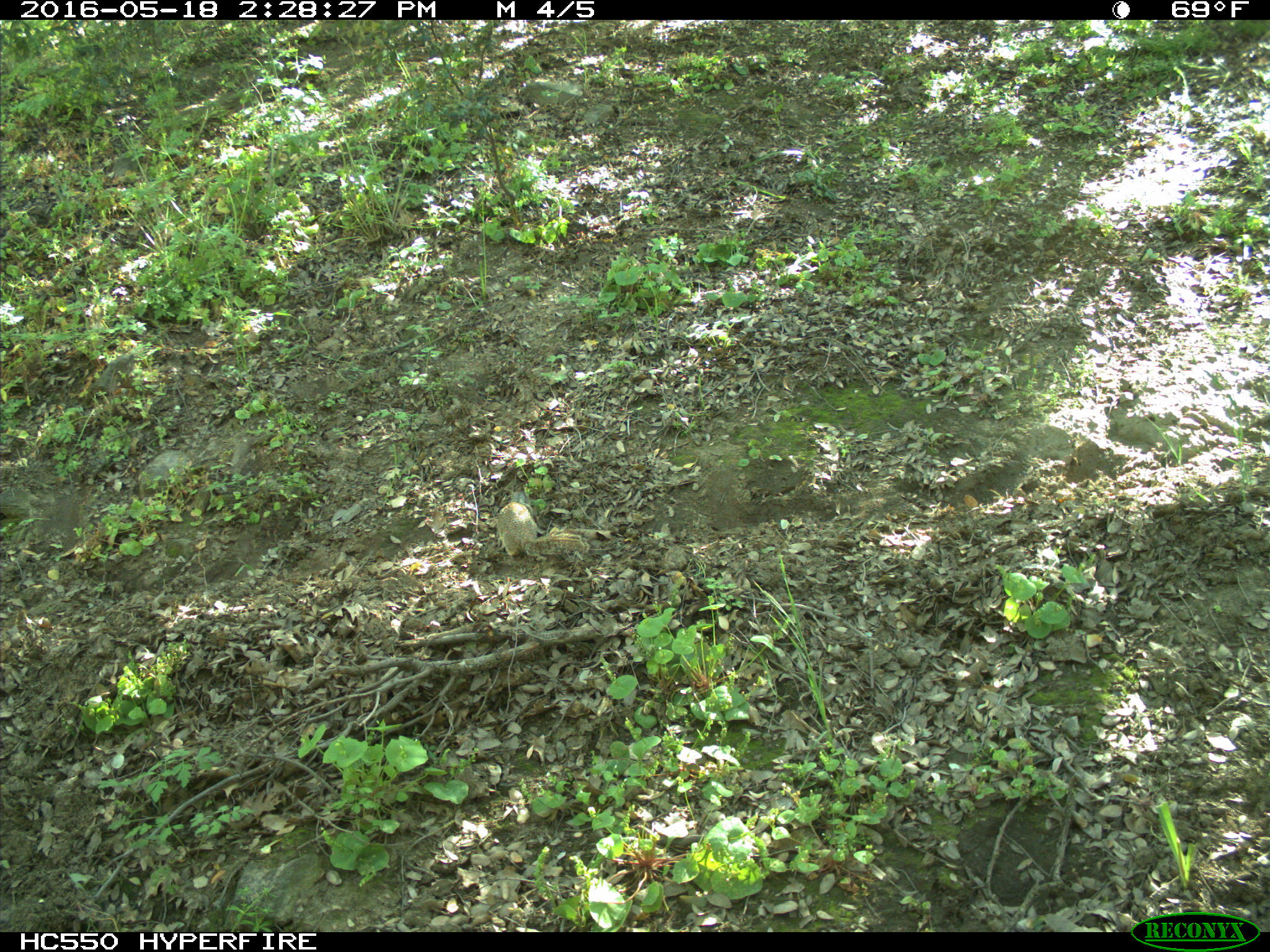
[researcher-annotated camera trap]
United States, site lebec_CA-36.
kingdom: Animalia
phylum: Chordata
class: Mammalia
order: Rodentia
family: Sciuridae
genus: Otospermophilus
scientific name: Otospermophilus beecheyi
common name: california ground squirrel